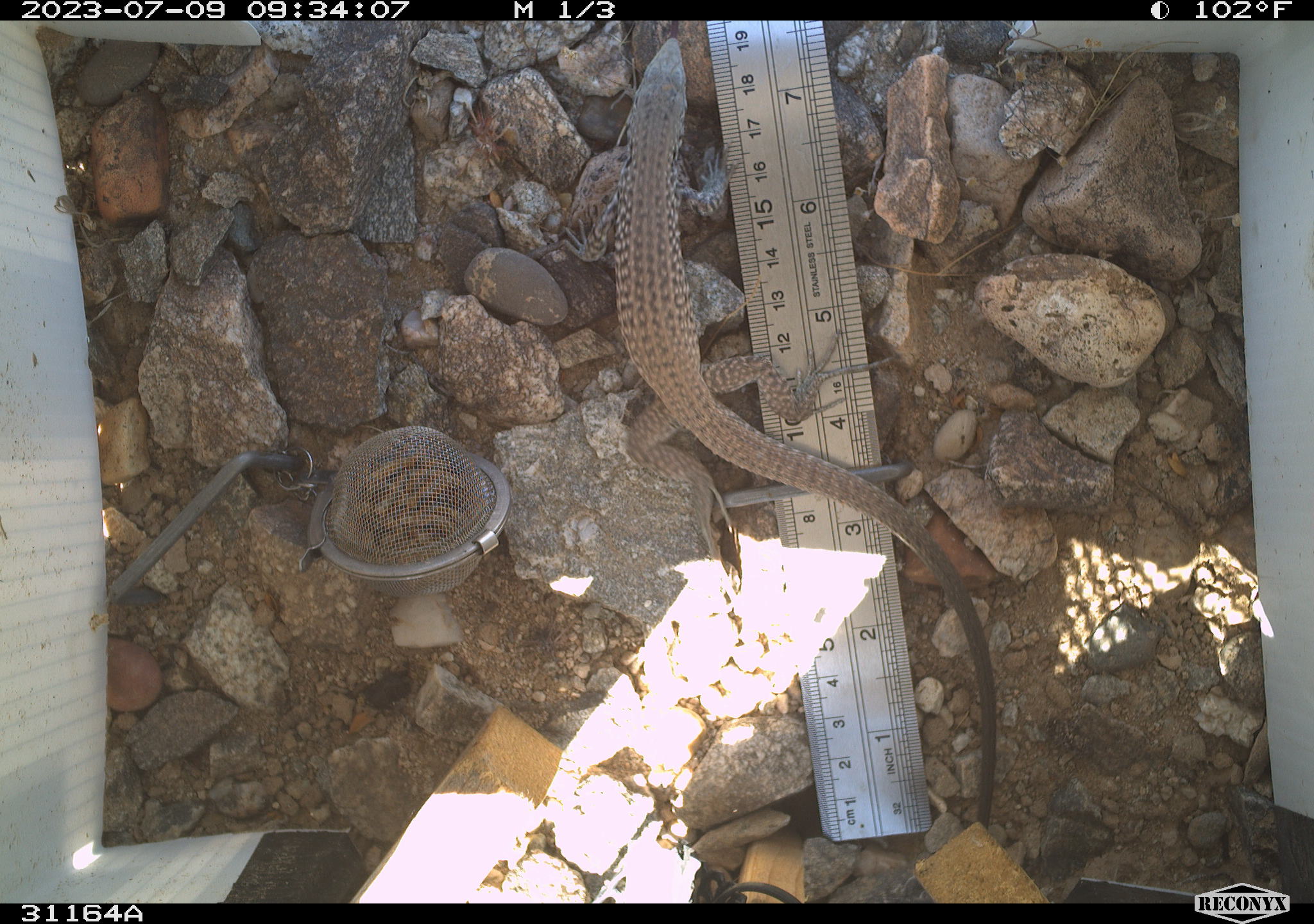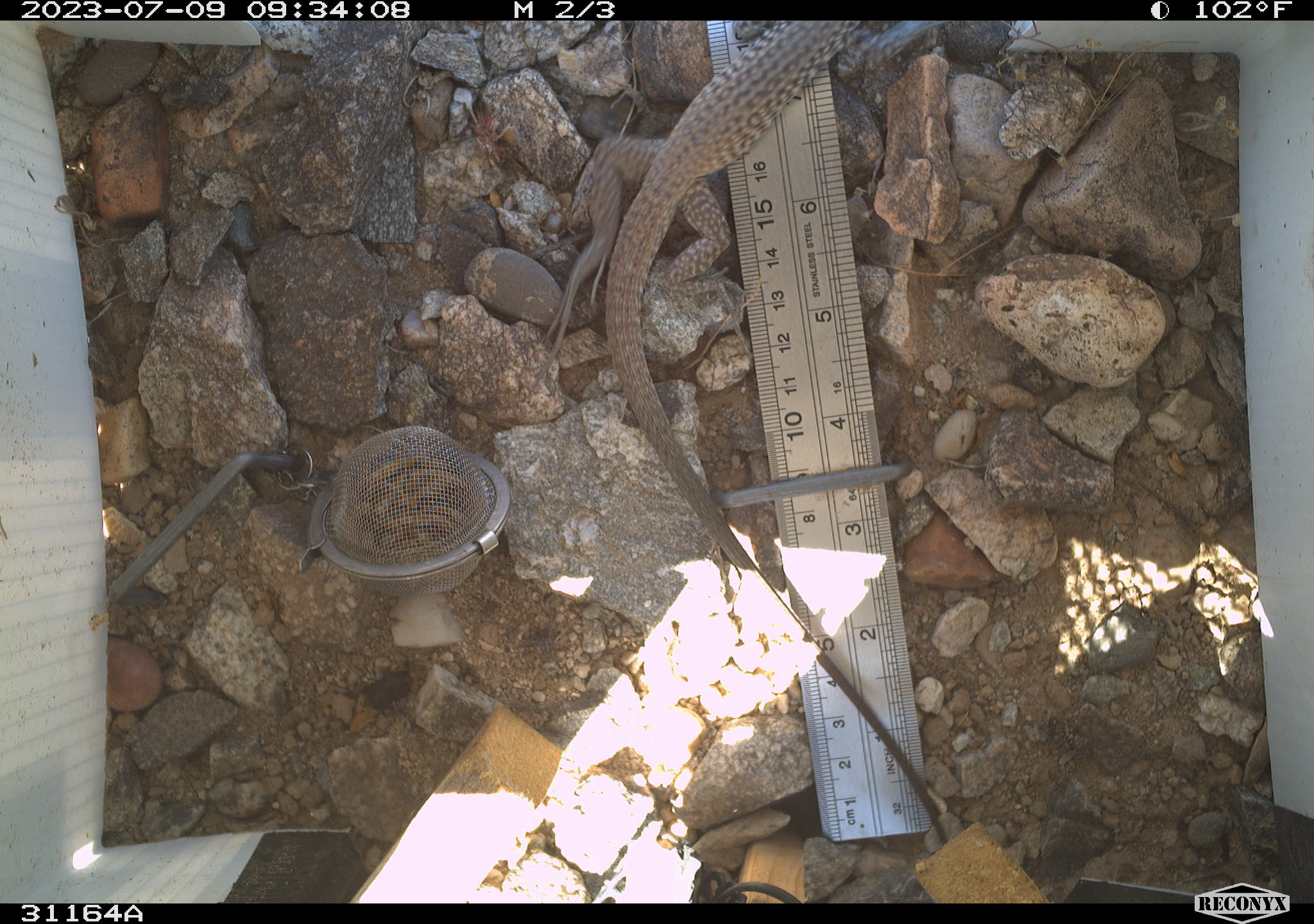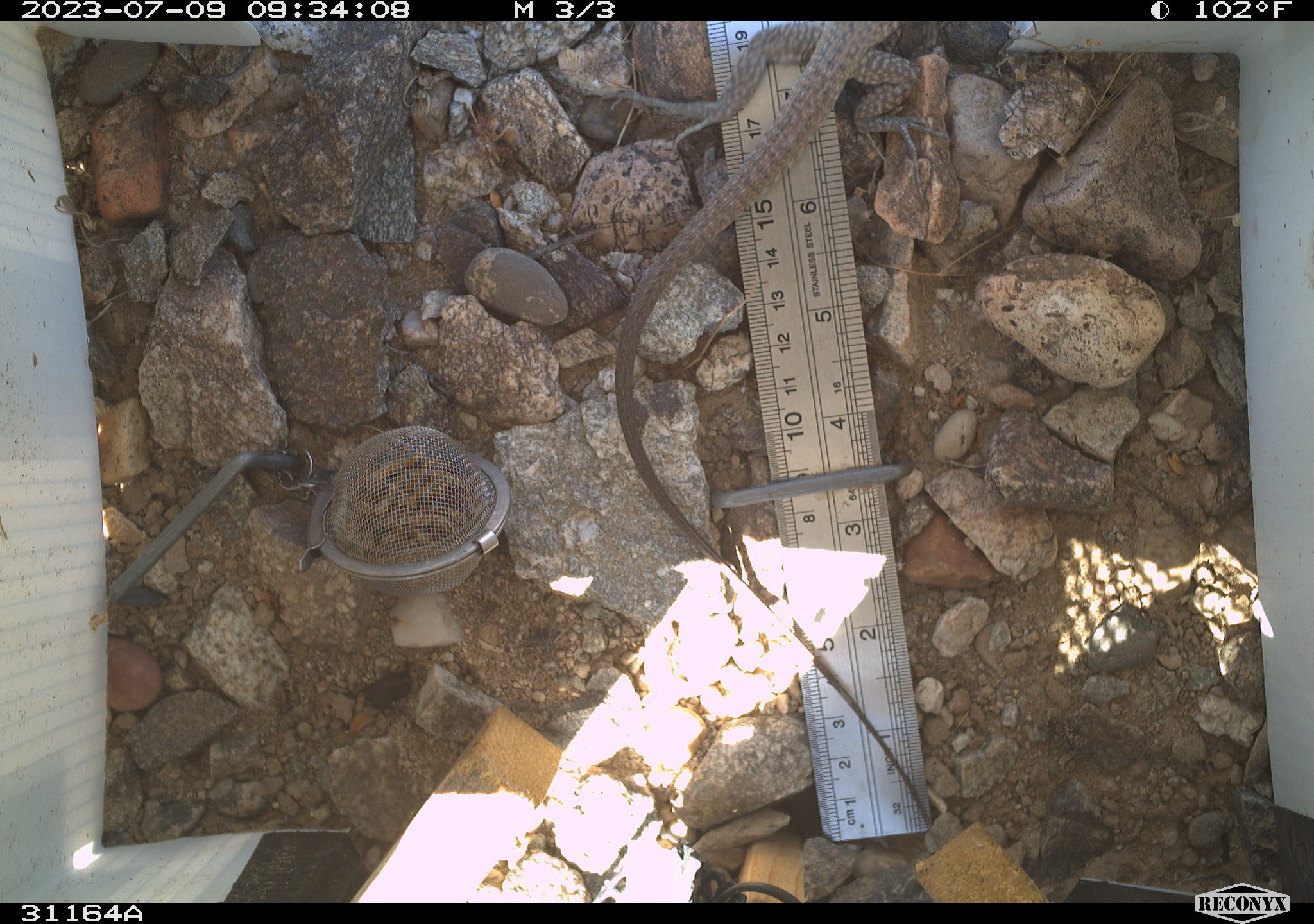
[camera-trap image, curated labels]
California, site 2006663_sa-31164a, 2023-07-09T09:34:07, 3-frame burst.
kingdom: Animalia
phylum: Chordata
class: Reptilia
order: Squamata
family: Teiidae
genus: Aspidoscelis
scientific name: Aspidoscelis tigris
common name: western whiptail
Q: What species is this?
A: Western whiptail (Aspidoscelis tigris).